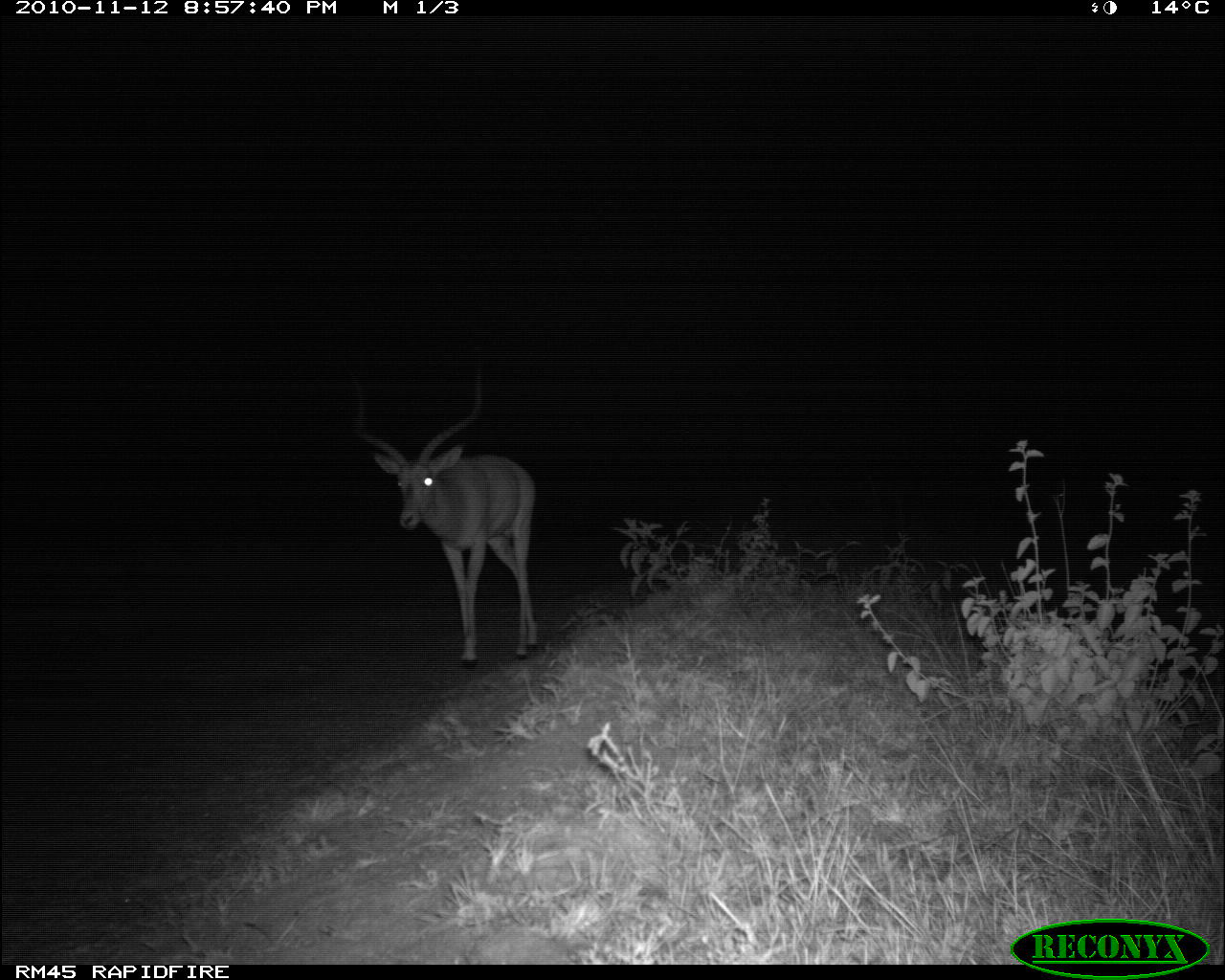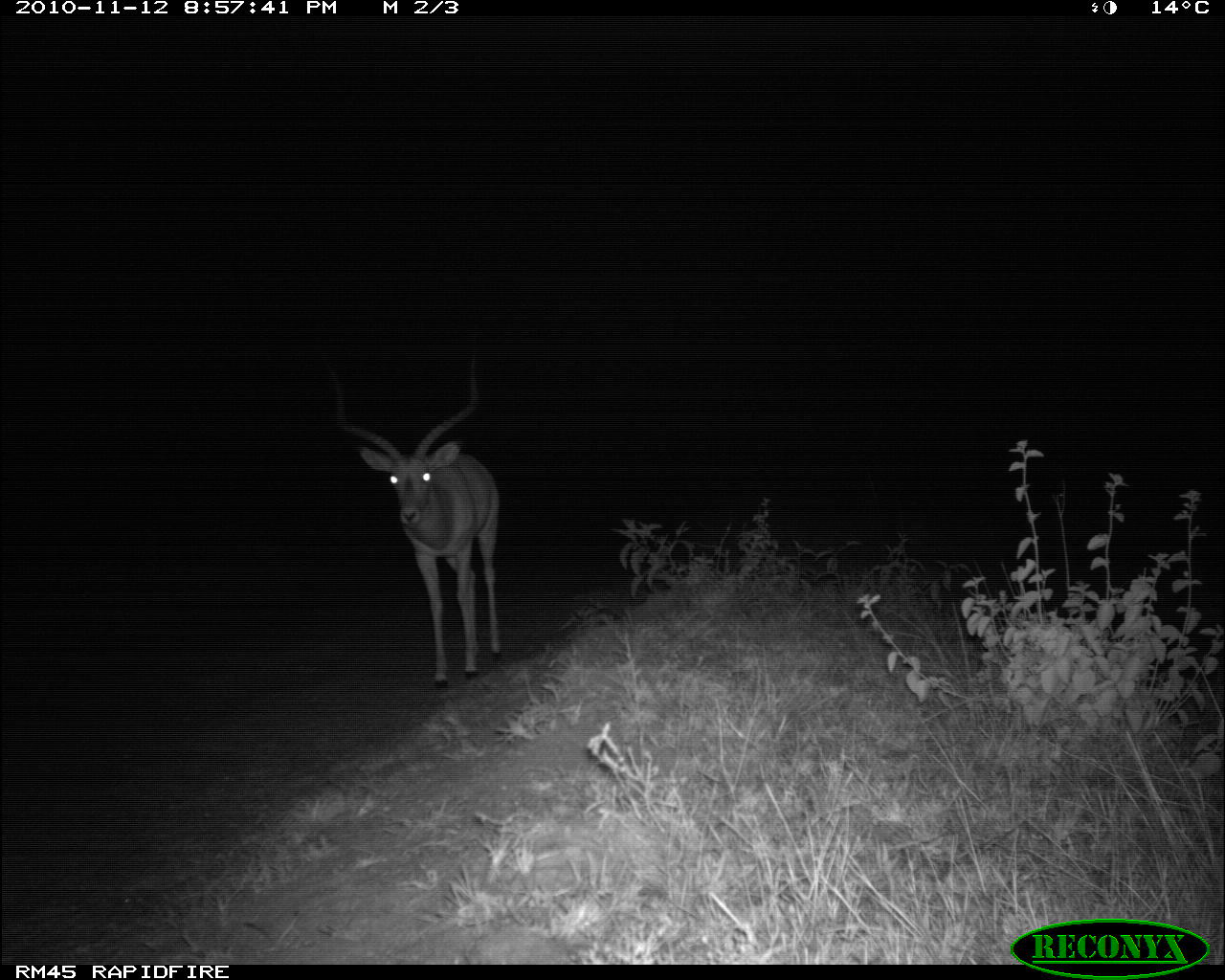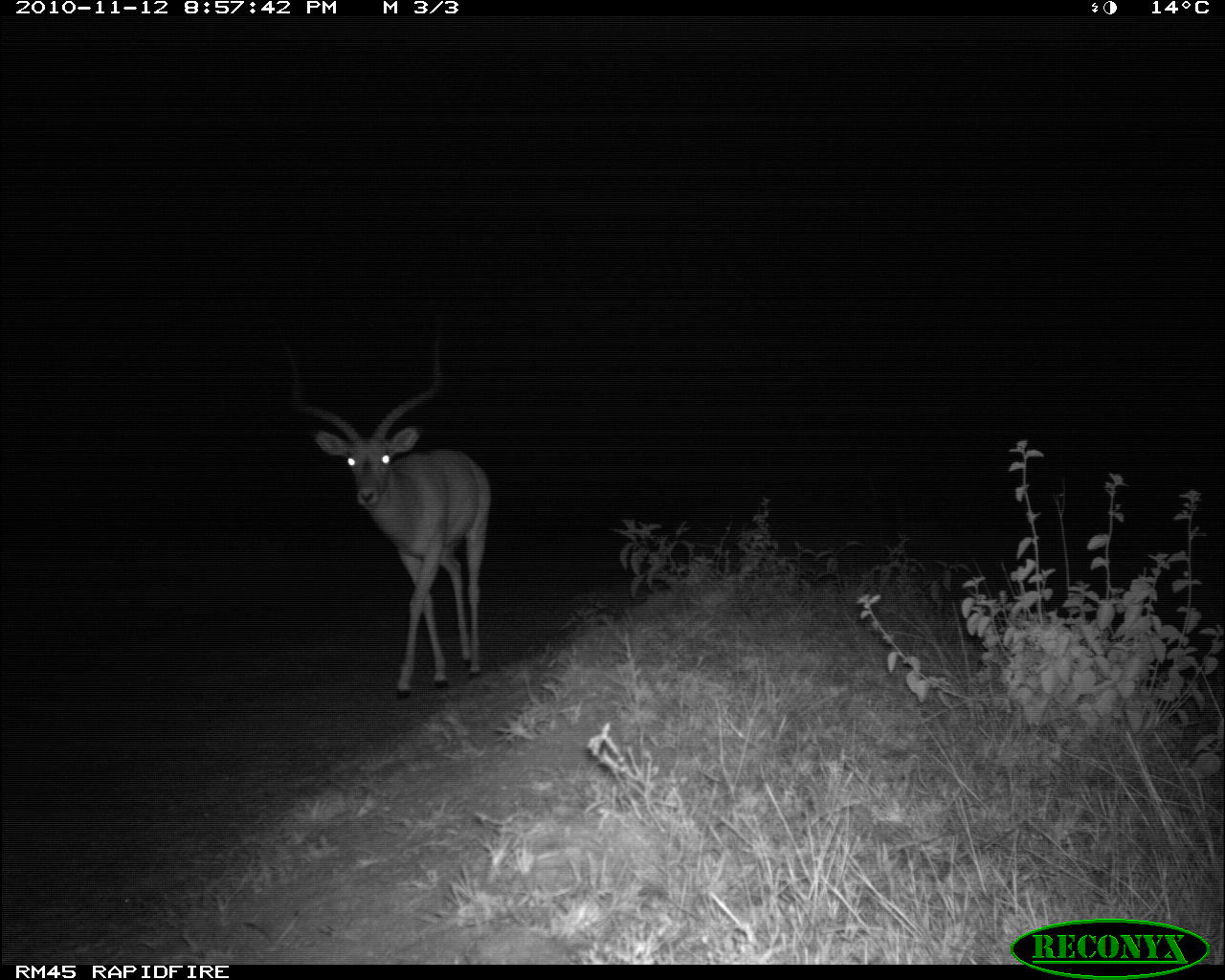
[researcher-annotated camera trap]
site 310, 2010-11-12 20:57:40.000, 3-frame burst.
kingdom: Animalia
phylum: Chordata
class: Mammalia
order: Artiodactyla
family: Bovidae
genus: Aepyceros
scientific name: Aepyceros melampus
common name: impala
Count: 1.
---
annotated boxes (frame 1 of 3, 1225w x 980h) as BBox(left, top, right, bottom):
aepyceros melampus: BBox(346, 358, 540, 668)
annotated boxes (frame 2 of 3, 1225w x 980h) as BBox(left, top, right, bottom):
aepyceros melampus: BBox(324, 347, 503, 689)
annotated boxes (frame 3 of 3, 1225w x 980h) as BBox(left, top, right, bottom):
aepyceros melampus: BBox(280, 315, 495, 698)